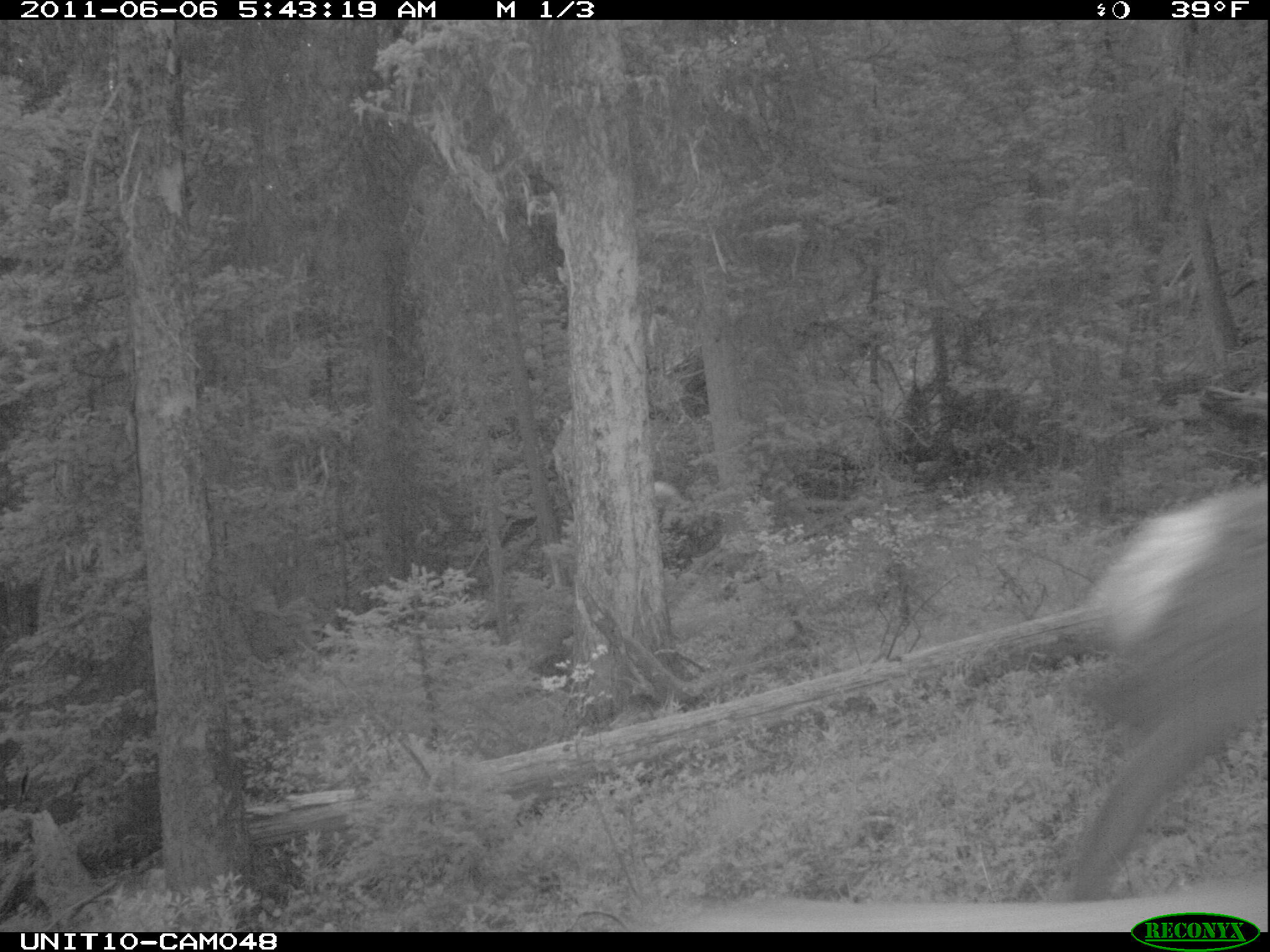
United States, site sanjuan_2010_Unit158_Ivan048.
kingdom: Animalia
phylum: Chordata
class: Mammalia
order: Artiodactyla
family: Cervidae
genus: Cervus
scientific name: Cervus elaphus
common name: red deer